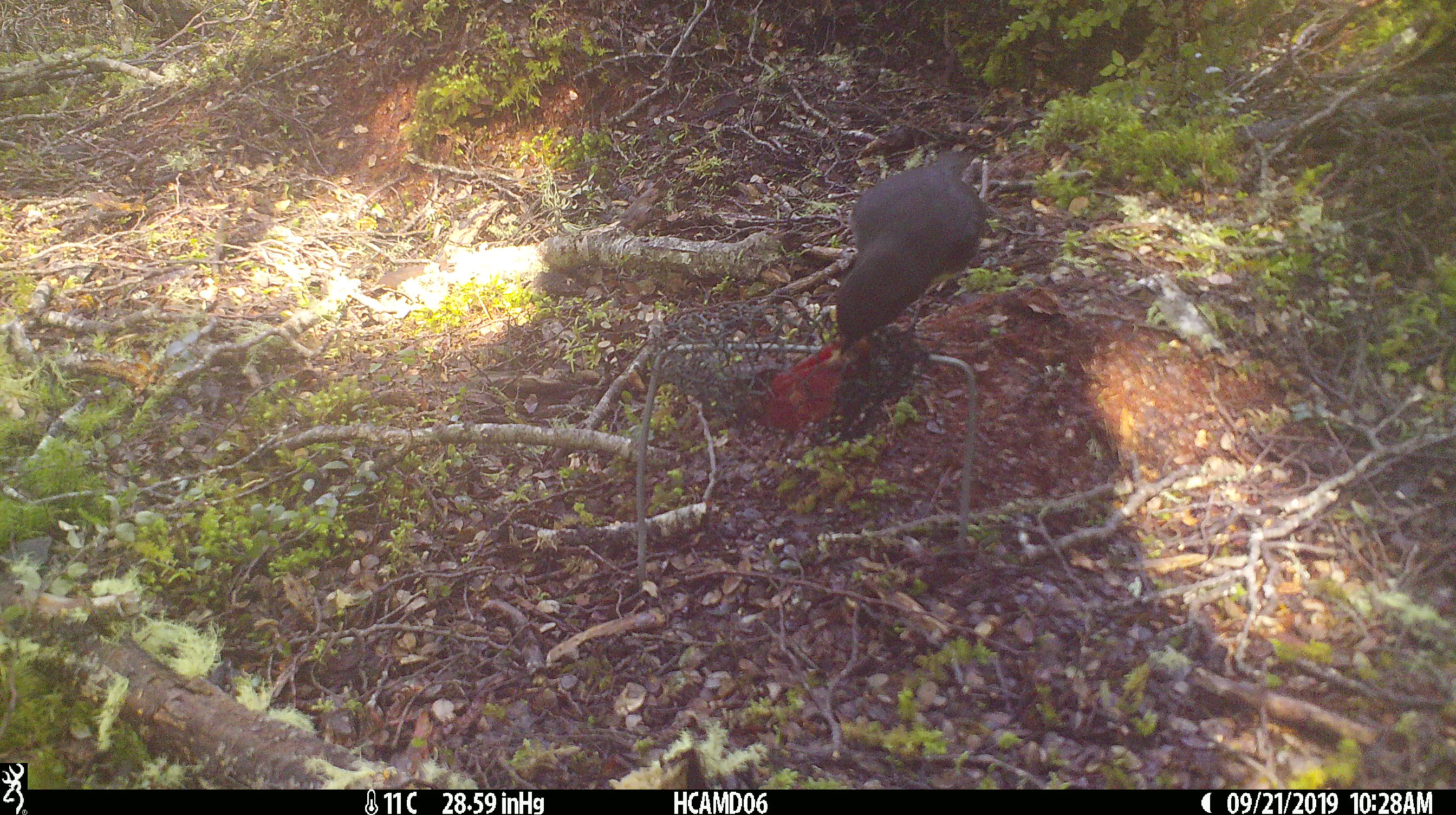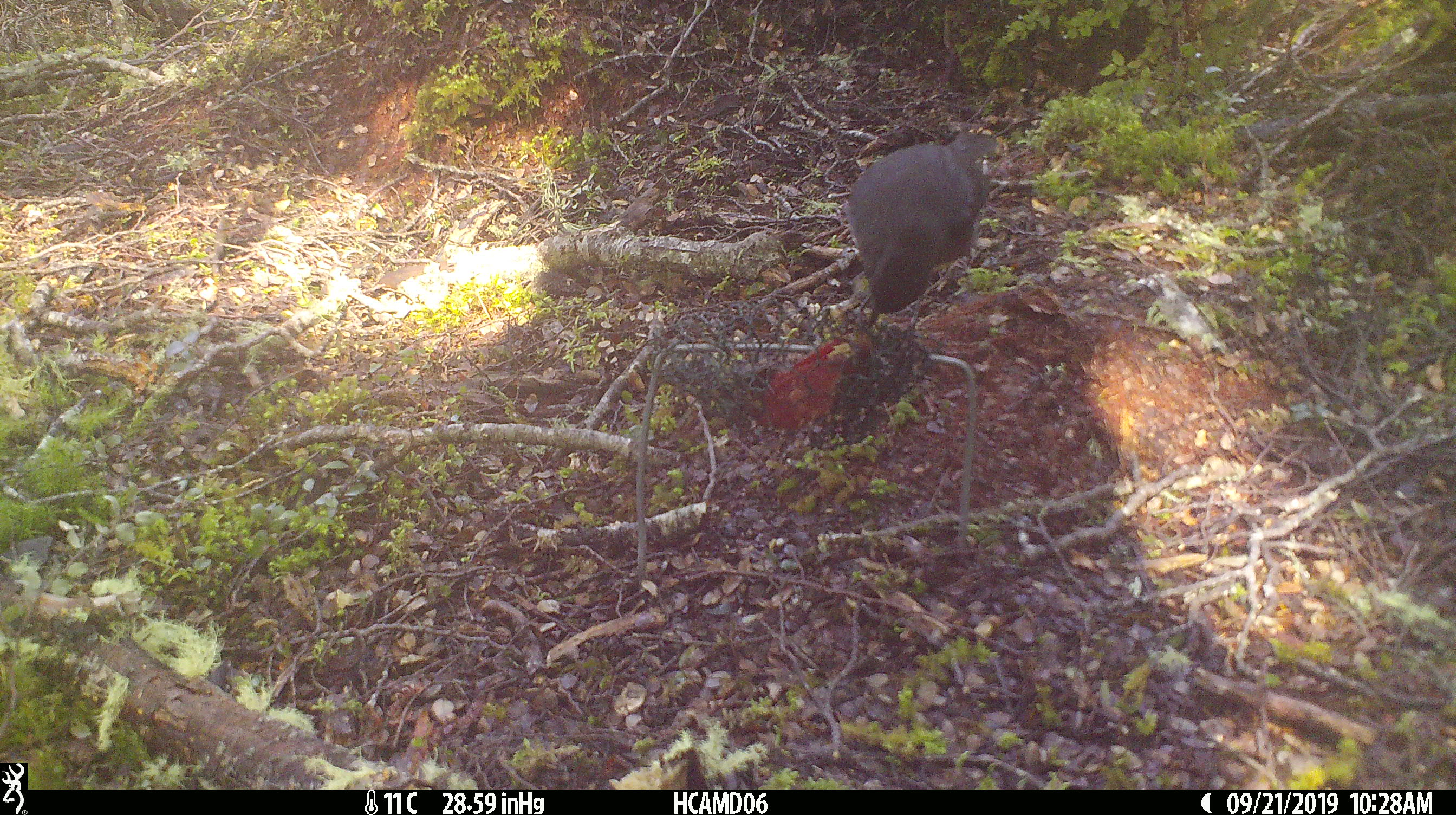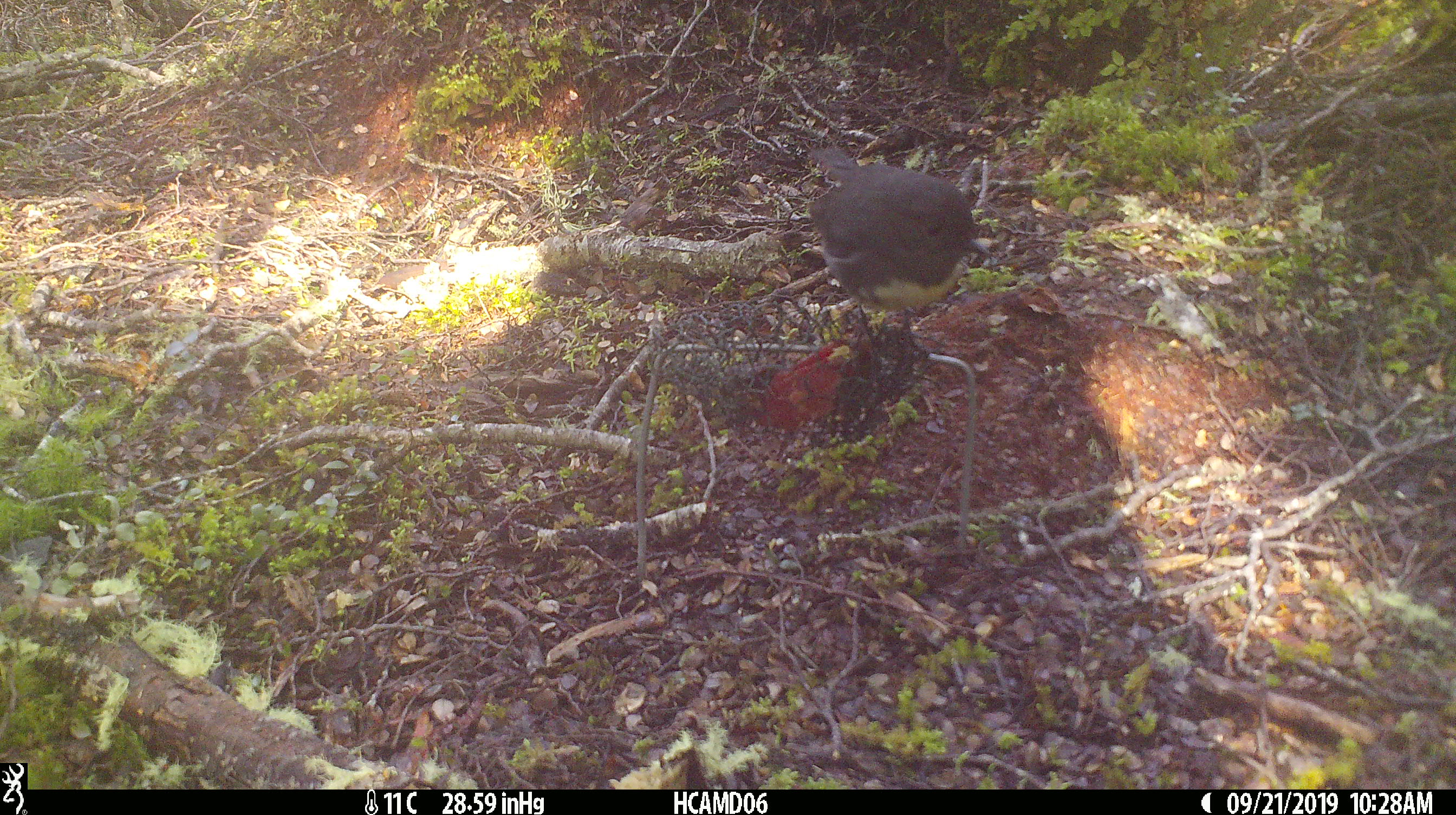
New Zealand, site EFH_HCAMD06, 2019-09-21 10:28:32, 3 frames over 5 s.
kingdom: Animalia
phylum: Chordata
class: Aves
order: Passeriformes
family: Petroicidae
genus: Petroica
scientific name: Petroica australis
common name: new zealand robin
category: robin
Robin (new zealand robin) (Petroica australis).